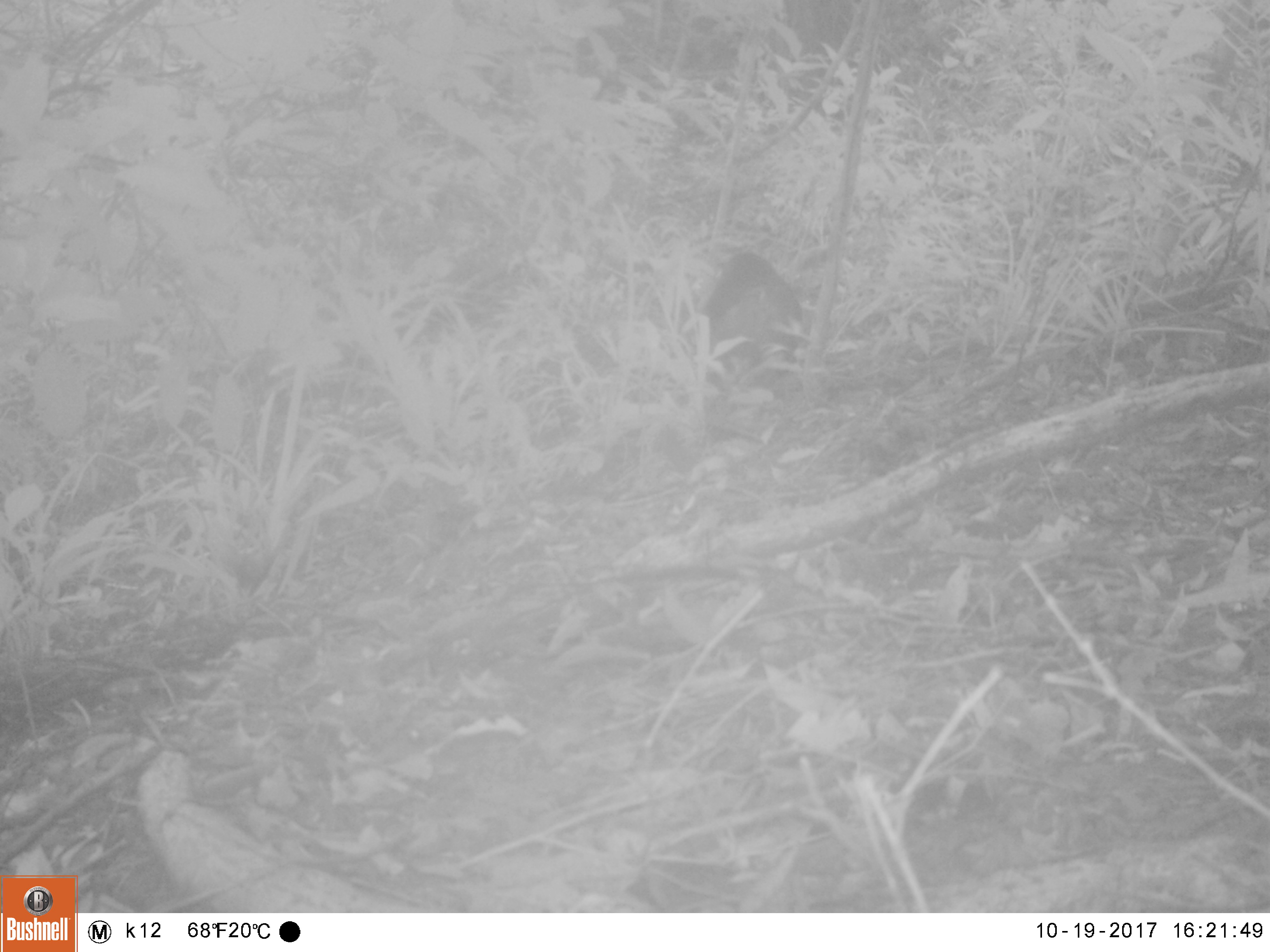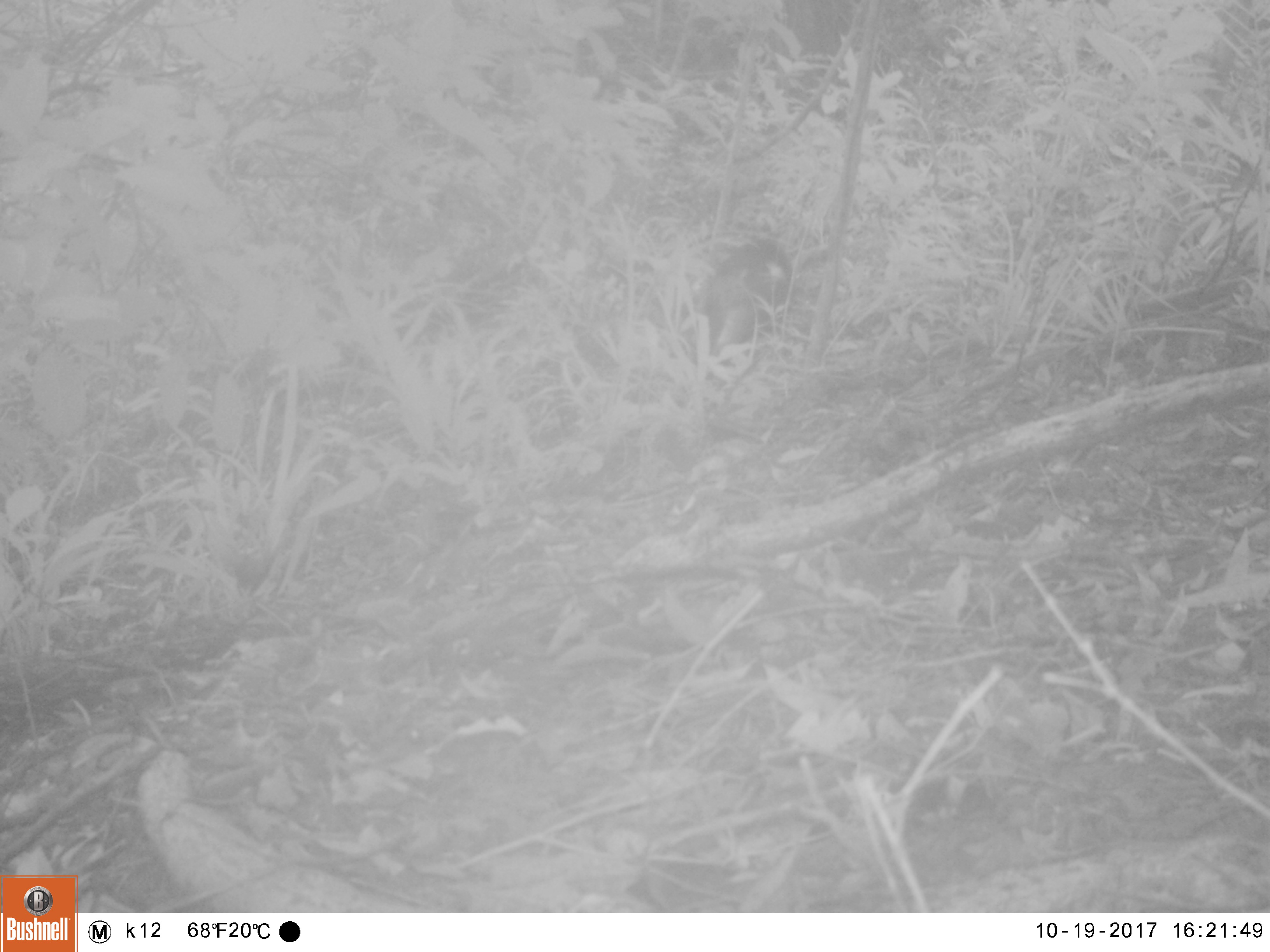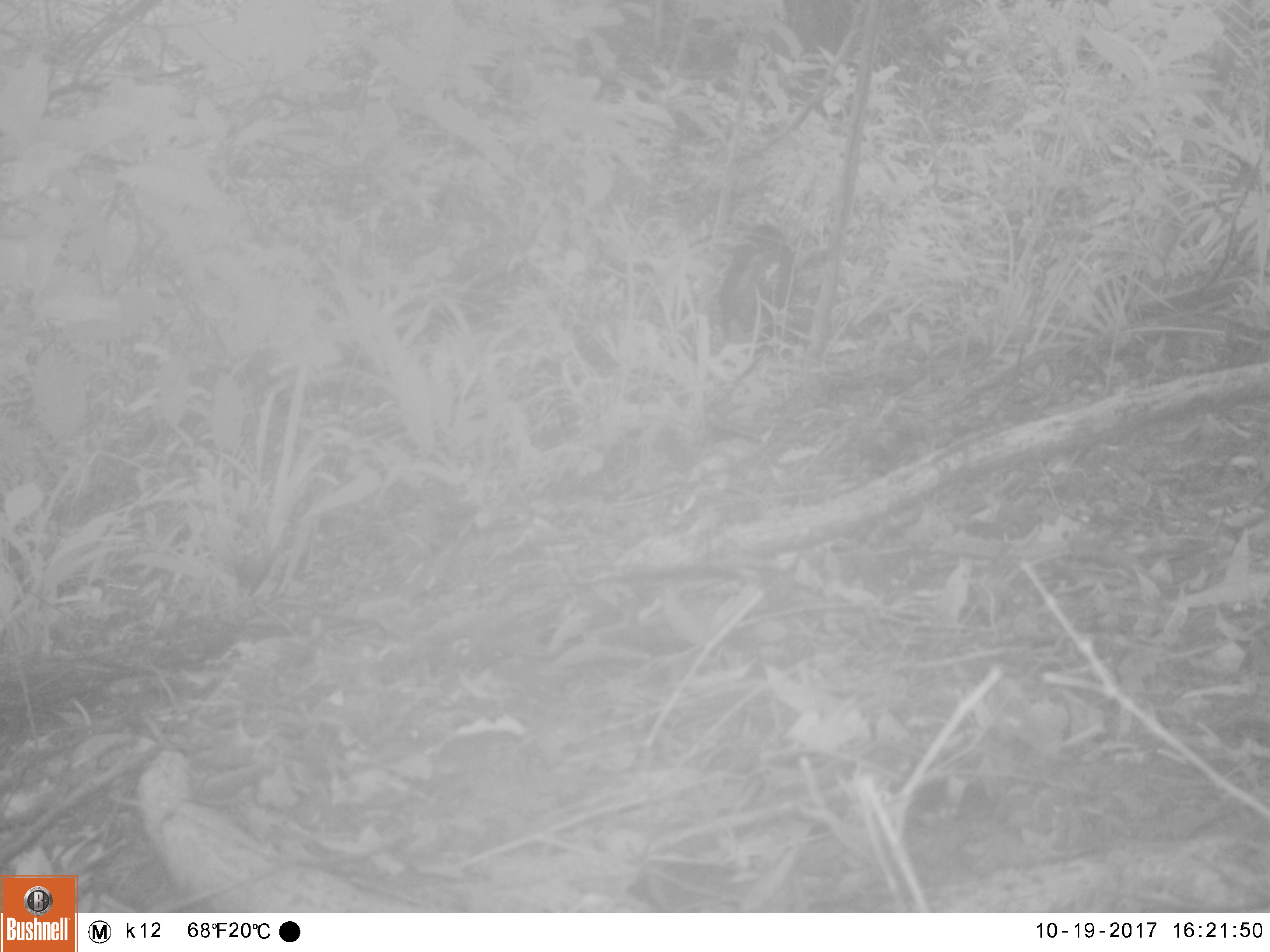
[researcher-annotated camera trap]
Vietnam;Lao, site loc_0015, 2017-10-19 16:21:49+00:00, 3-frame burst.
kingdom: Animalia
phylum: Chordata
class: Mammalia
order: Primates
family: Cercopithecidae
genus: Macaca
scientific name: Macaca arctoides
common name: stump-tailed macaque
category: stump tailed macaque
Stump tailed macaque (stump-tailed macaque) (Macaca arctoides). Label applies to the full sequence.